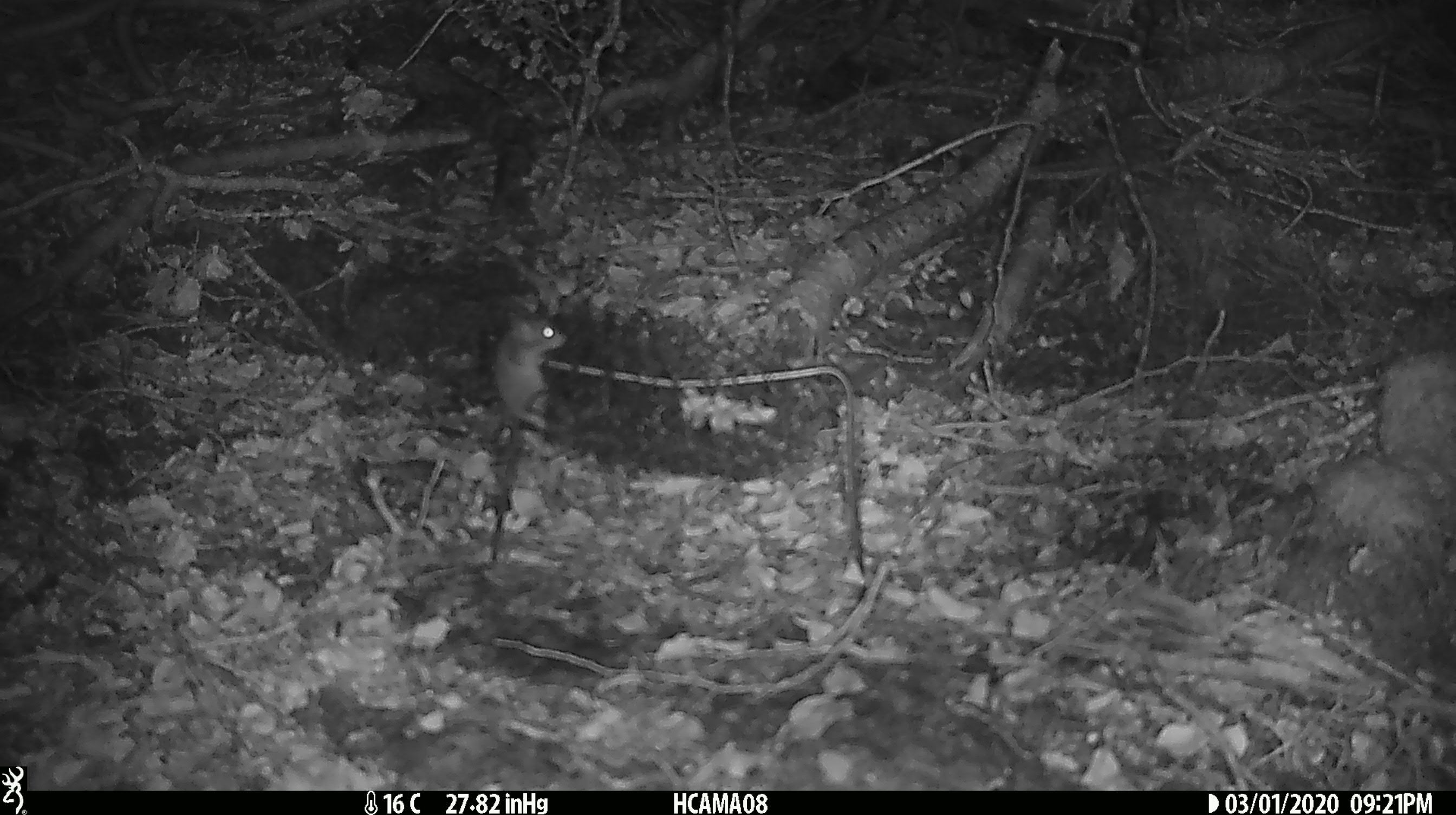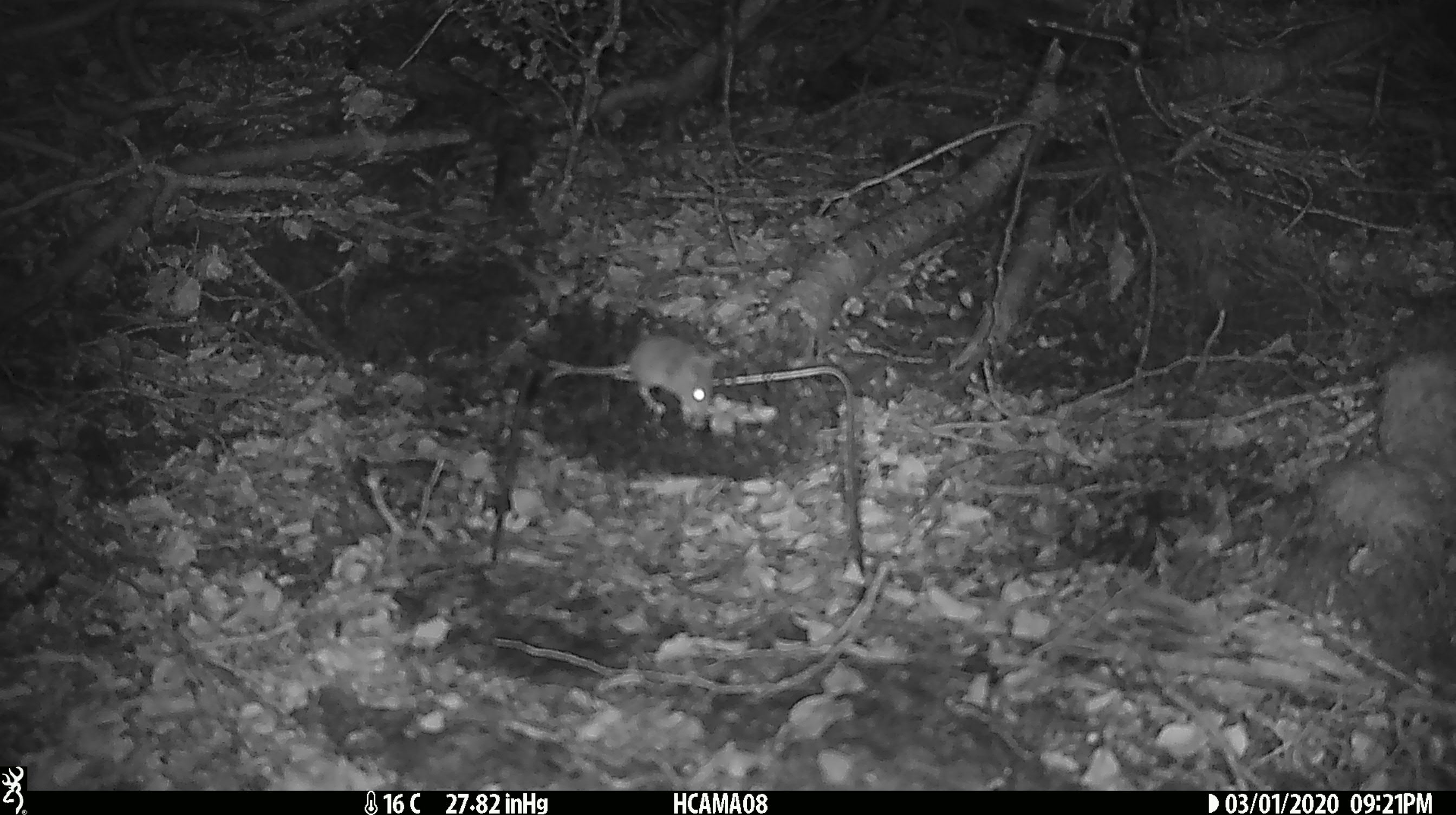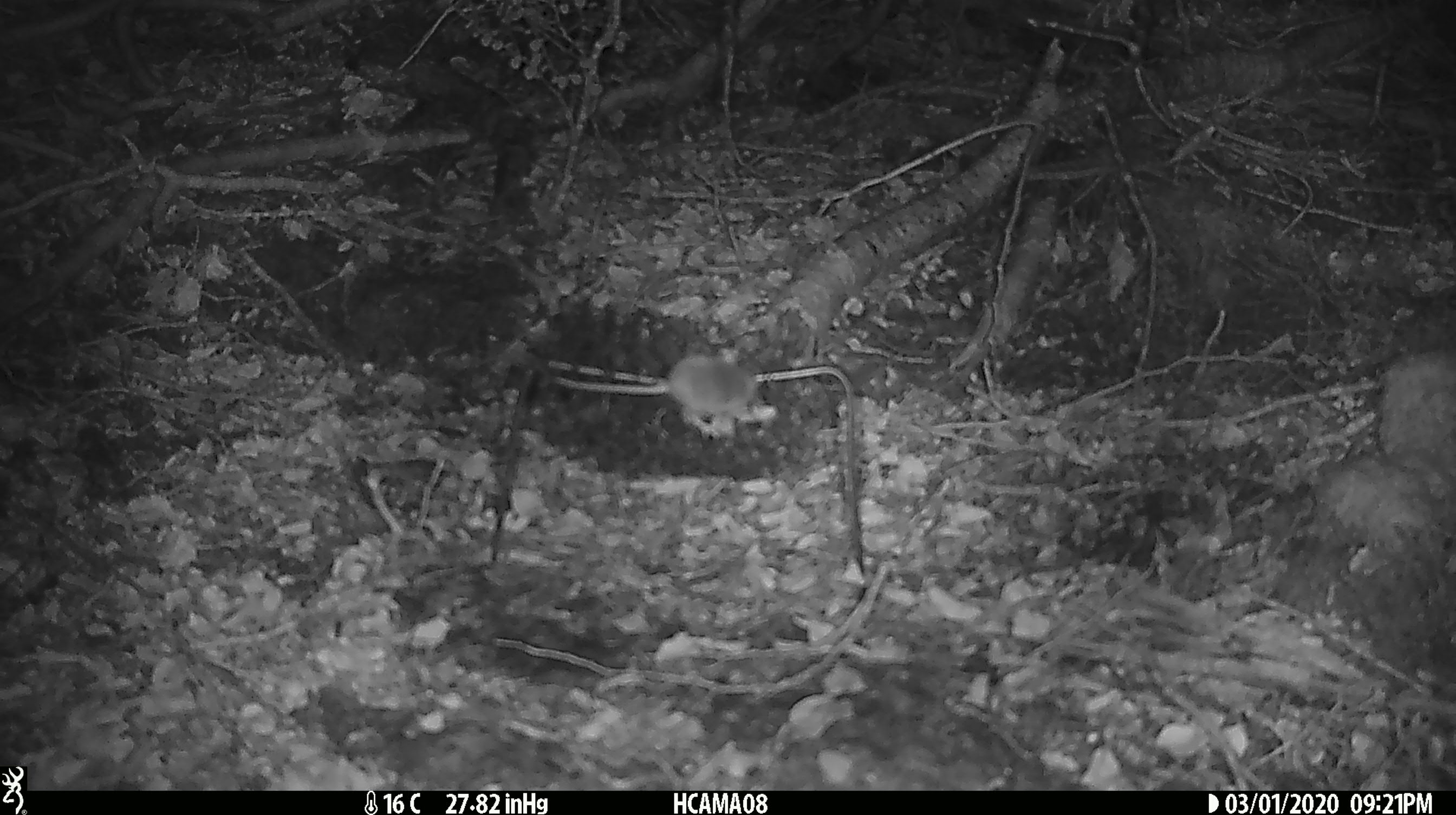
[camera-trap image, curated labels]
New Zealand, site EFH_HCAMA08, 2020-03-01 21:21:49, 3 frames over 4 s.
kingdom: Animalia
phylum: Chordata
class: Mammalia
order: Rodentia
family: Muridae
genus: Mus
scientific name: Mus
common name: mouse